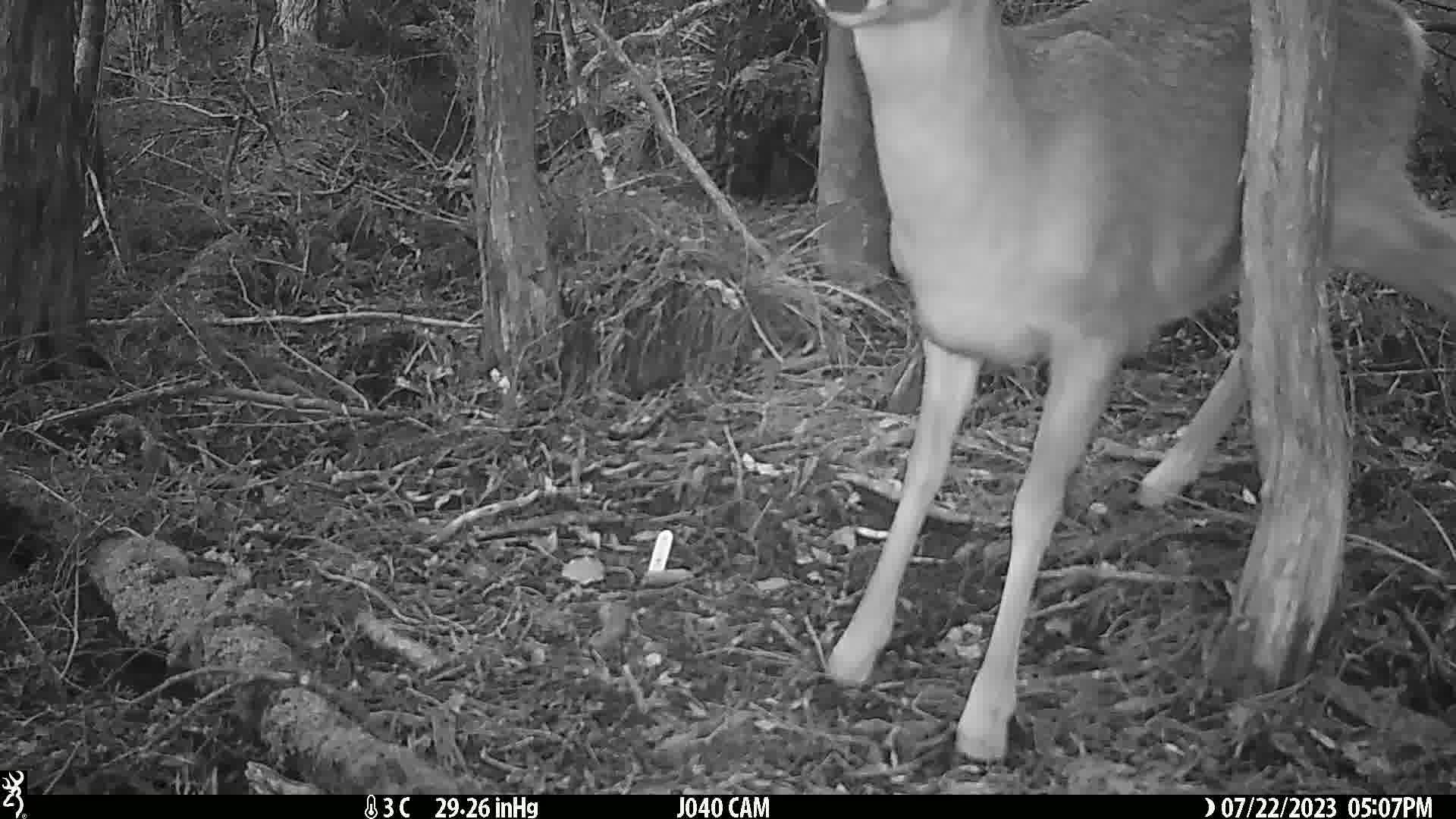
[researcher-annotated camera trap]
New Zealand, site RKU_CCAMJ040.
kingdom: Animalia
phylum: Chordata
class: Mammalia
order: Artiodactyla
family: Cervidae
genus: Odocoileus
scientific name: Odocoileus virginianus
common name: white-tailed deer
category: white tailed deer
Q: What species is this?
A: White tailed deer (white-tailed deer) (Odocoileus virginianus).